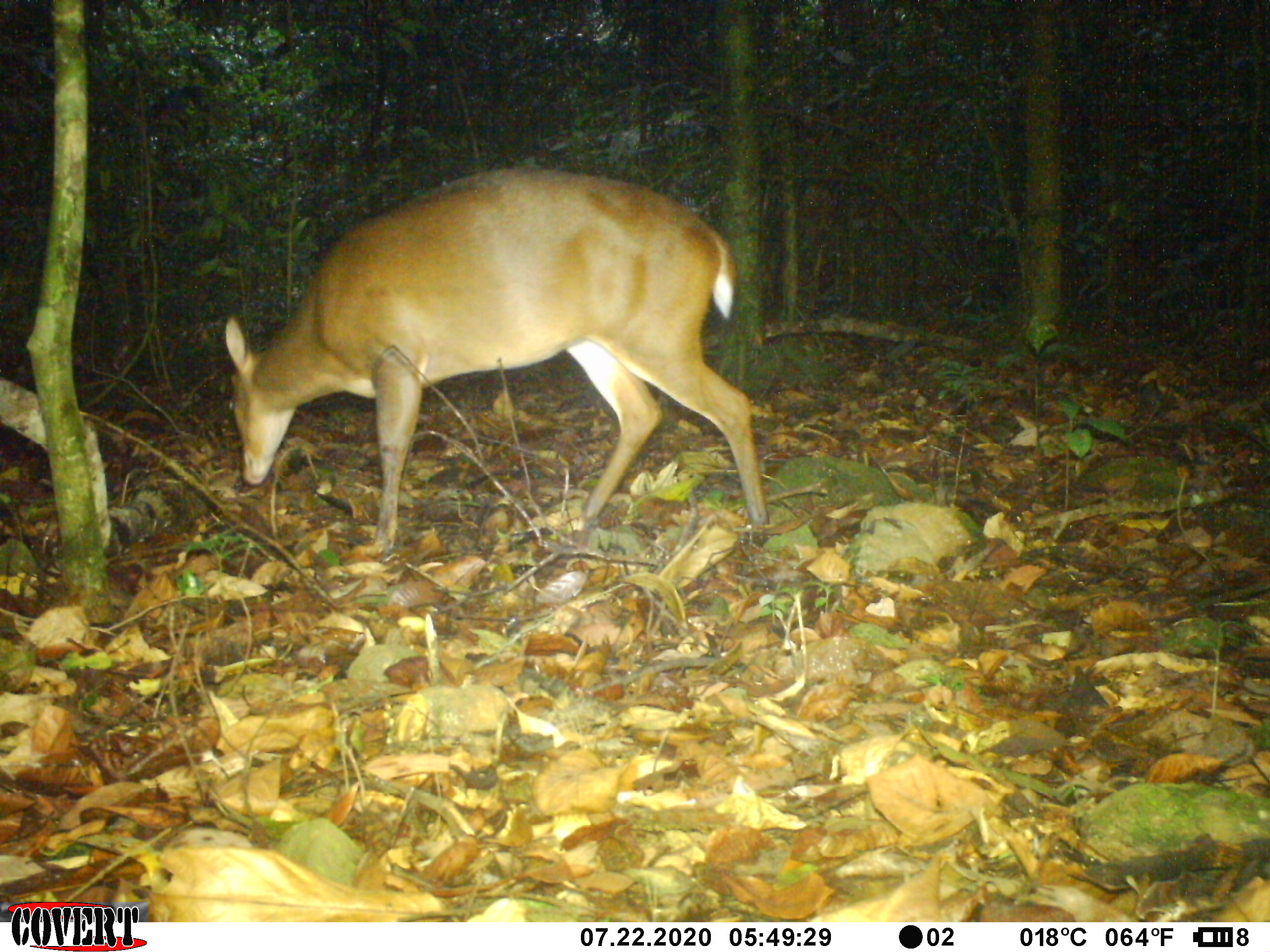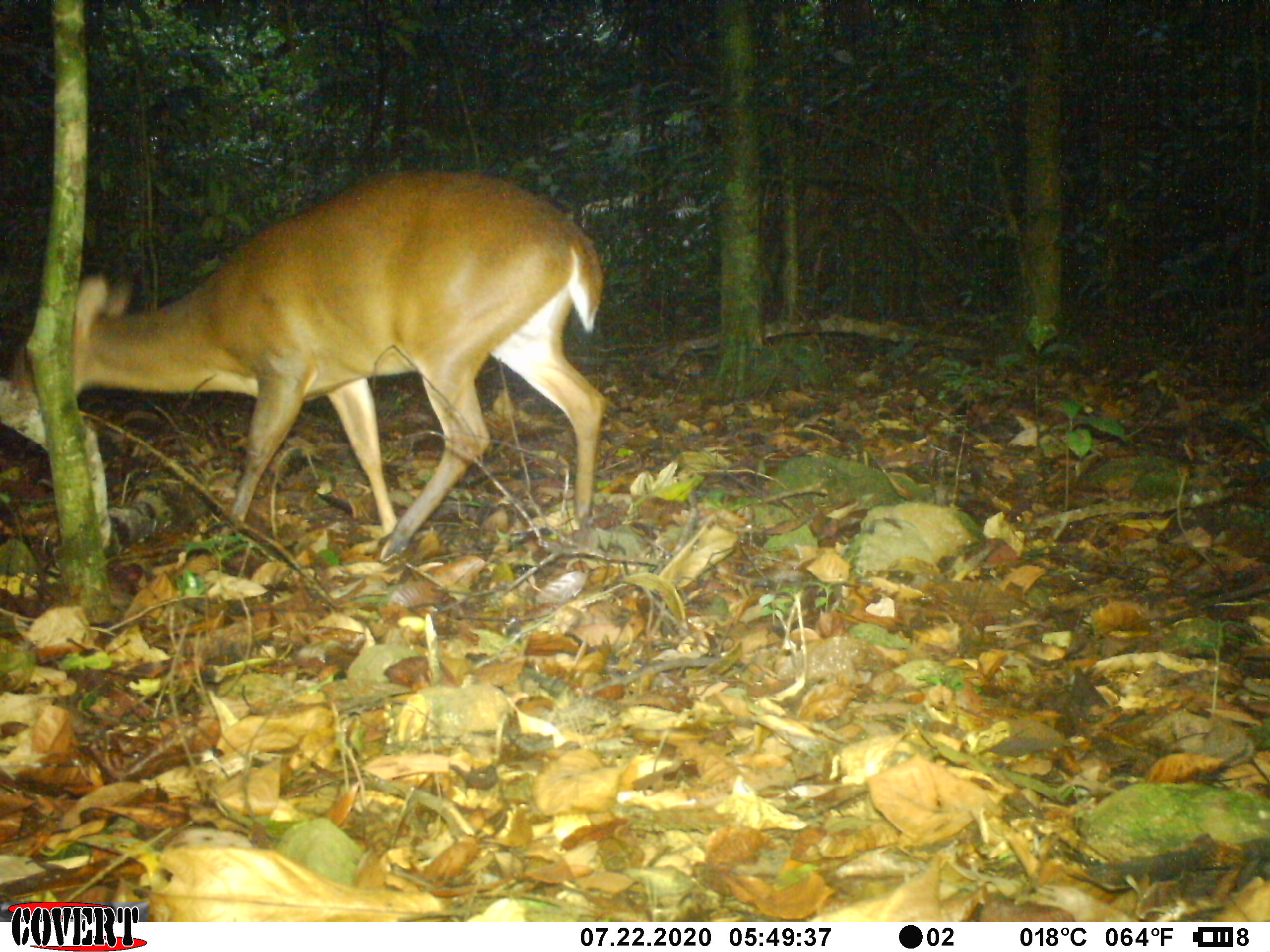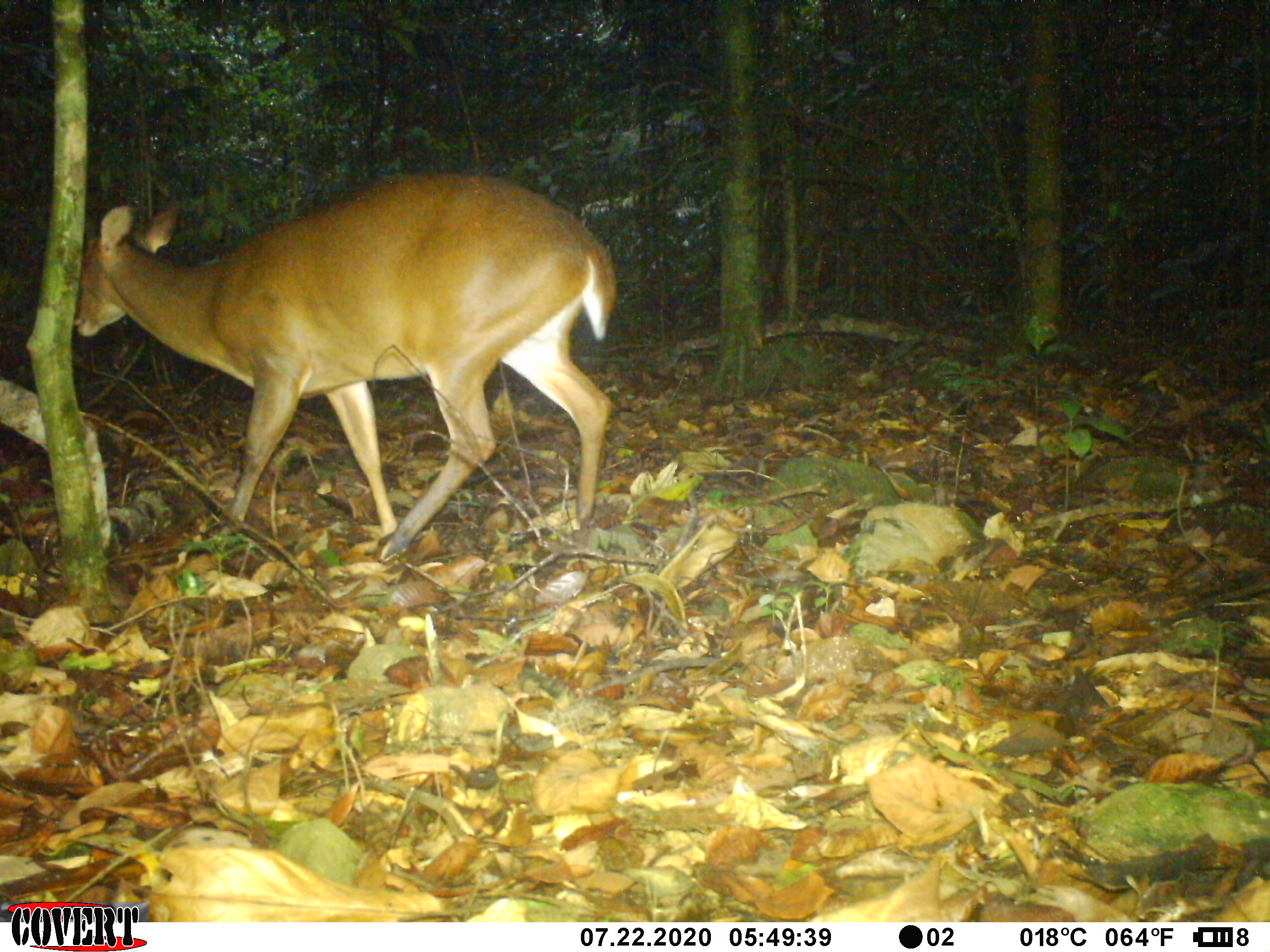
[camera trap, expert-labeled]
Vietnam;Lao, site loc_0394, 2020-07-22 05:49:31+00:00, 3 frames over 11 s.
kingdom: Animalia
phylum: Chordata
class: Mammalia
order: Artiodactyla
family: Cervidae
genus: Muntiacus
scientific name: Muntiacus vuquangensis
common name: large-antlered muntjac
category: large antlered muntjac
Large antlered muntjac (large-antlered muntjac) (Muntiacus vuquangensis). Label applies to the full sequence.